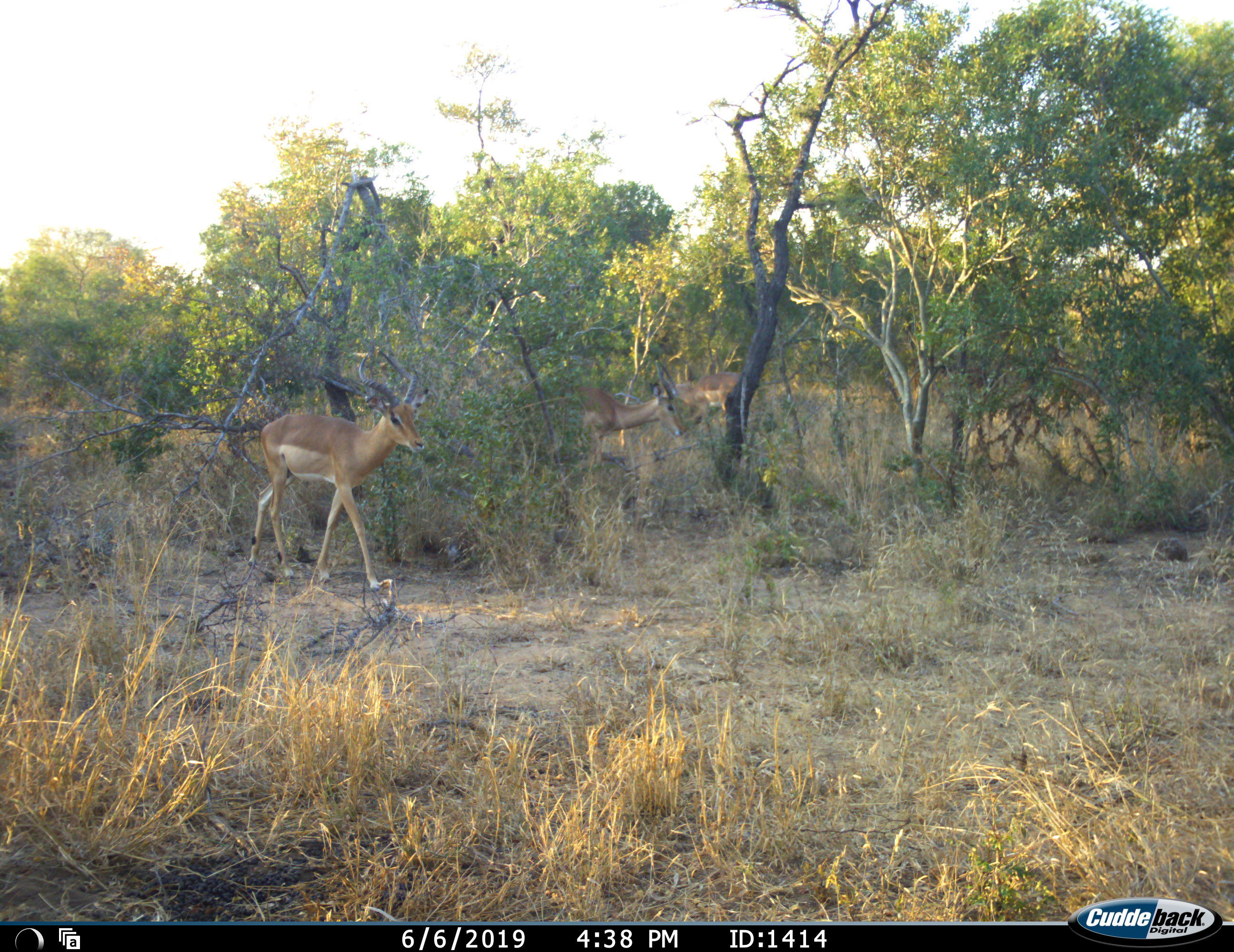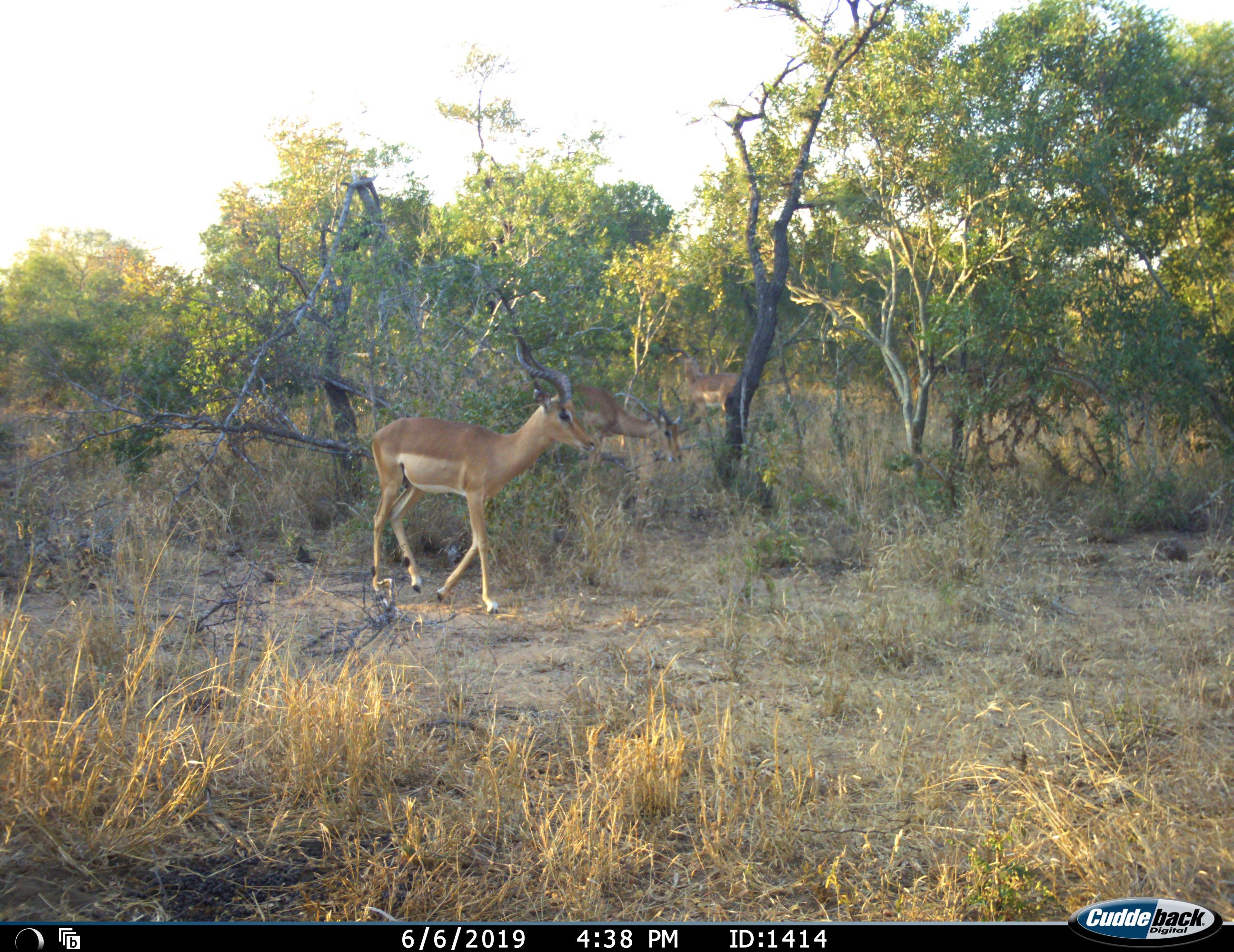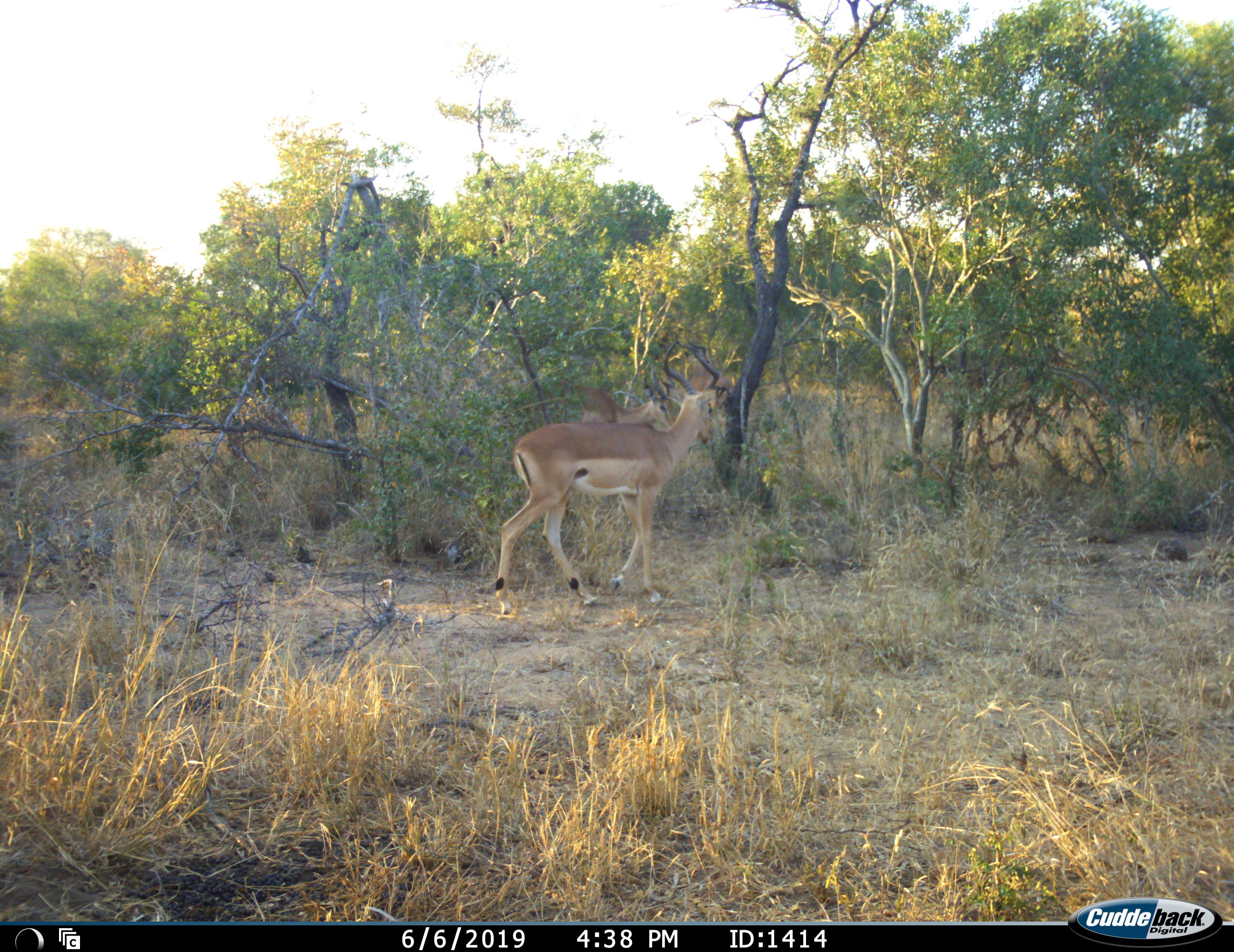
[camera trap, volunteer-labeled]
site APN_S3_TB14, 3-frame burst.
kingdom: Animalia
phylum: Chordata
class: Mammalia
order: Artiodactyla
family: Bovidae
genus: Aepyceros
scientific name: Aepyceros melampus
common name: impala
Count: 4.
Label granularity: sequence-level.